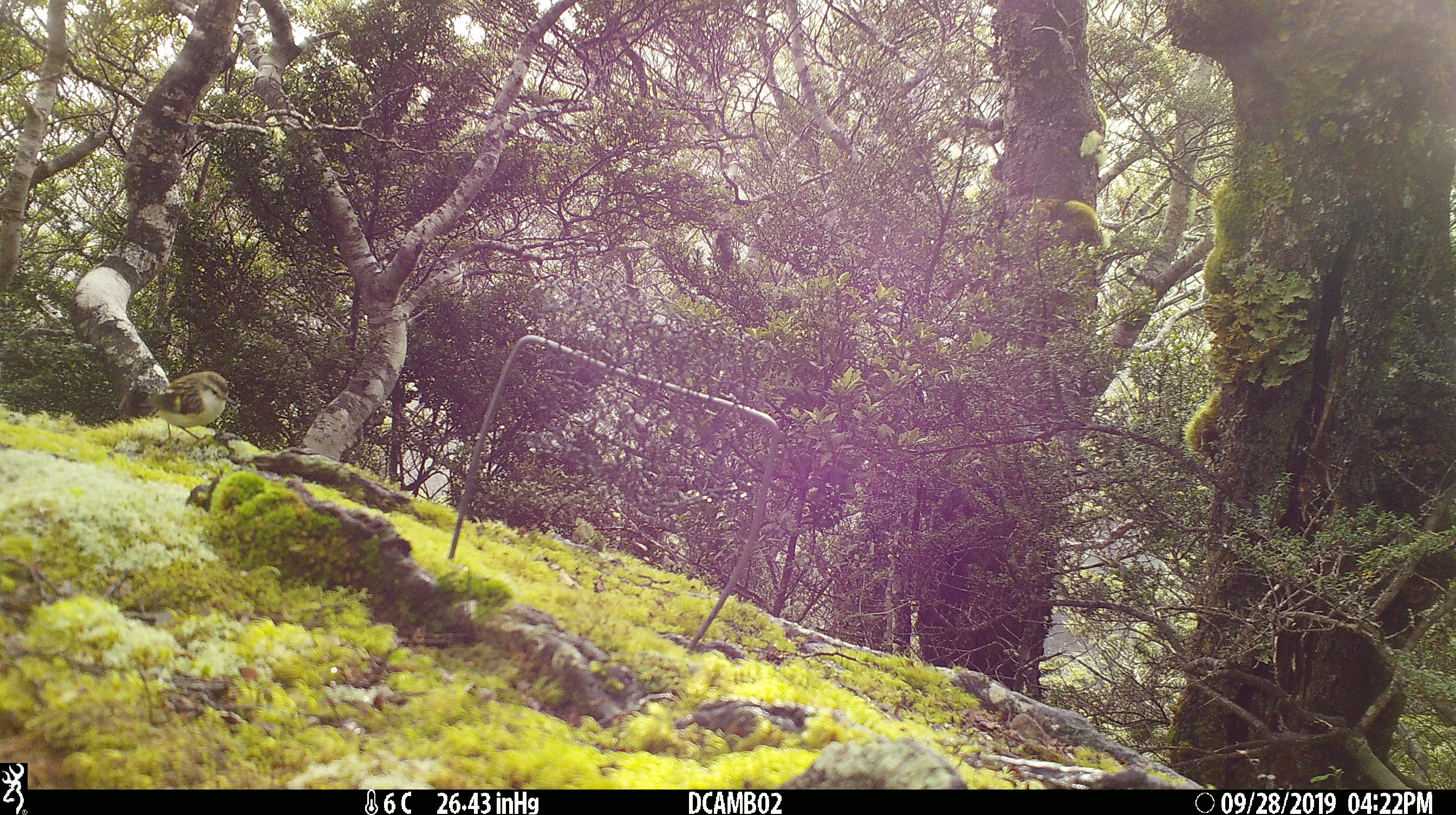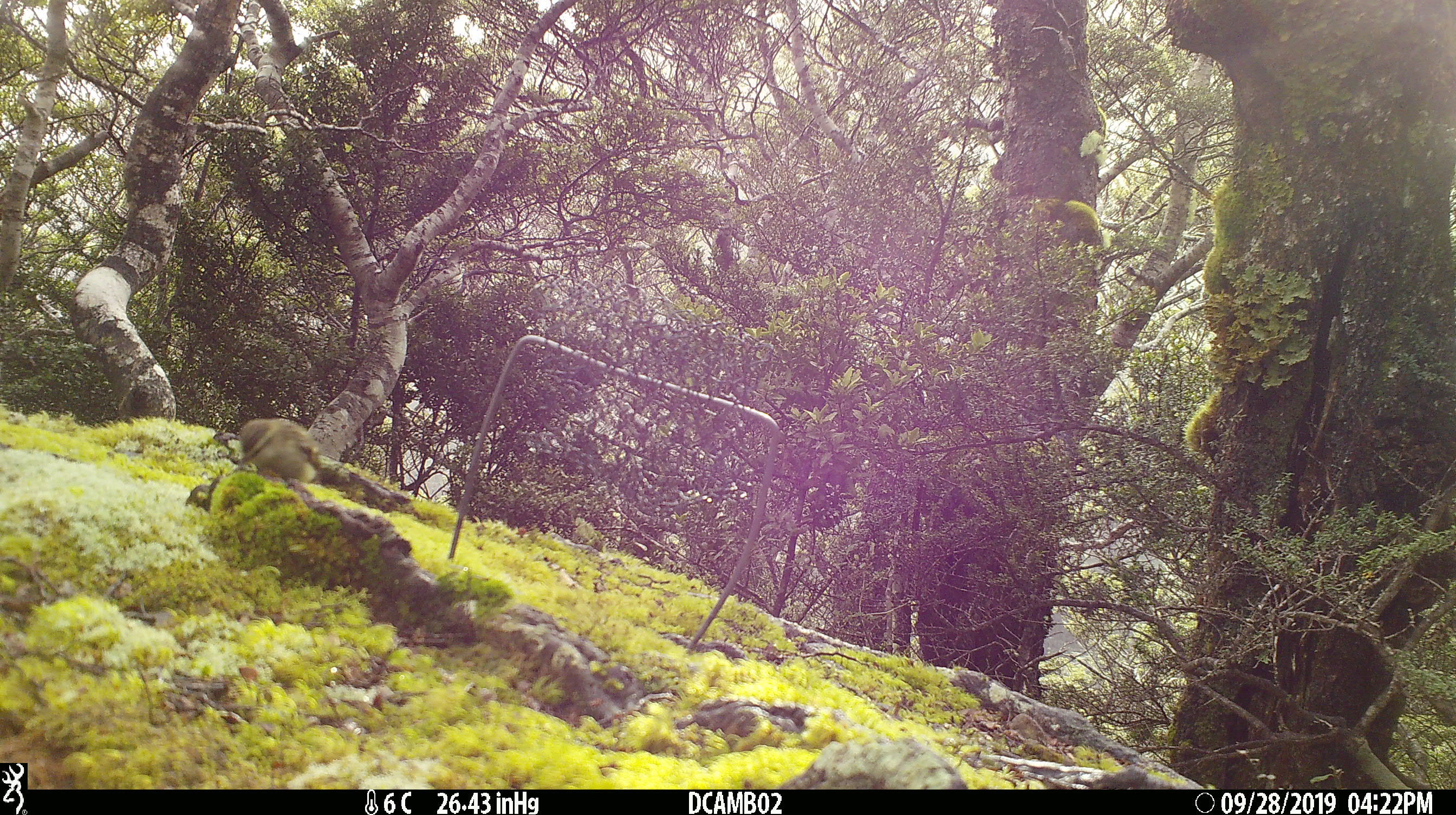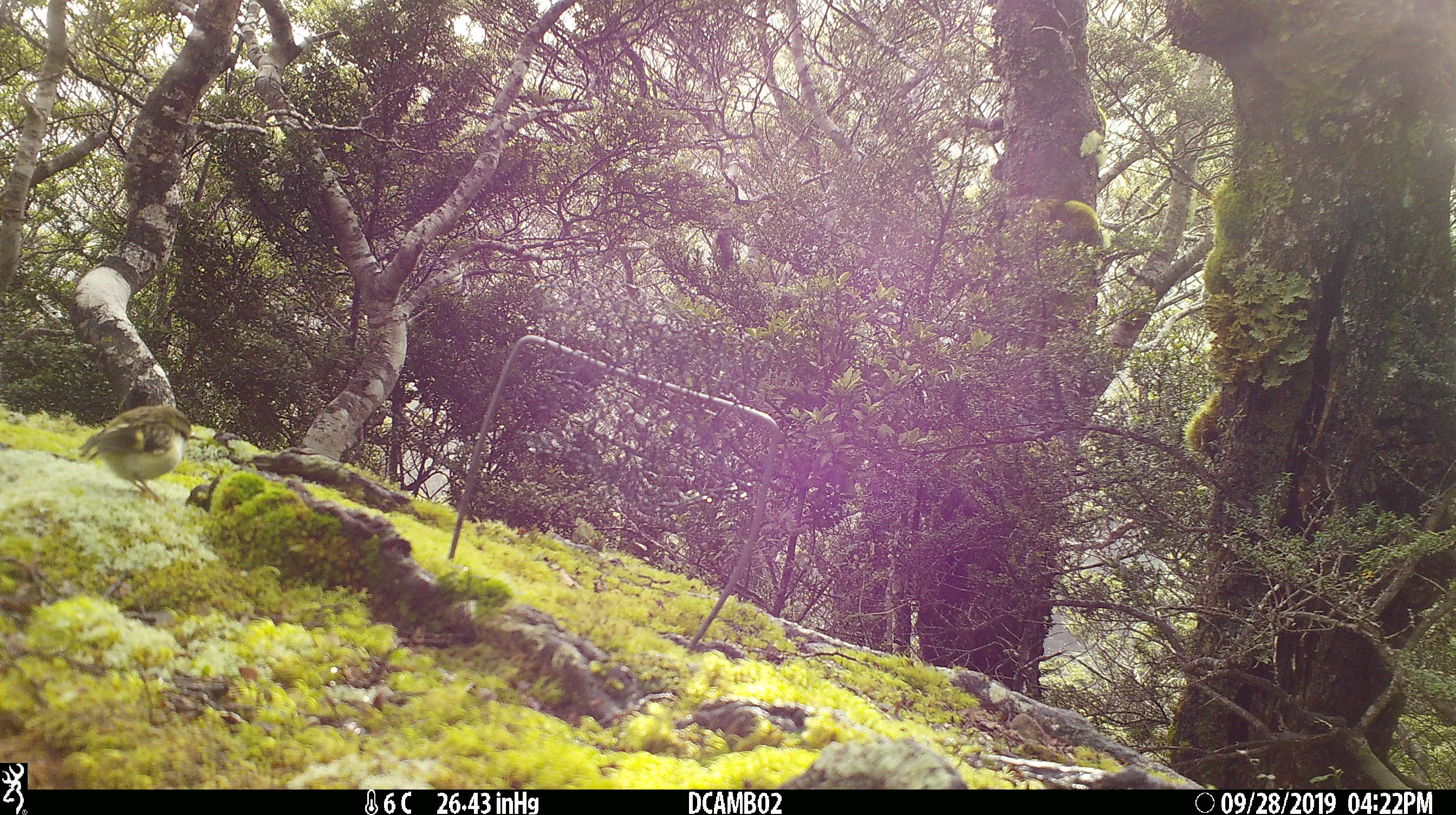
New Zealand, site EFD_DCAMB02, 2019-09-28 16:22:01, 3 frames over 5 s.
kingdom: Animalia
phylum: Chordata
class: Aves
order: Passeriformes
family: Acanthisittidae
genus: Acanthisitta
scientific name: Acanthisitta chloris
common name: rifleman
Rifleman (Acanthisitta chloris).